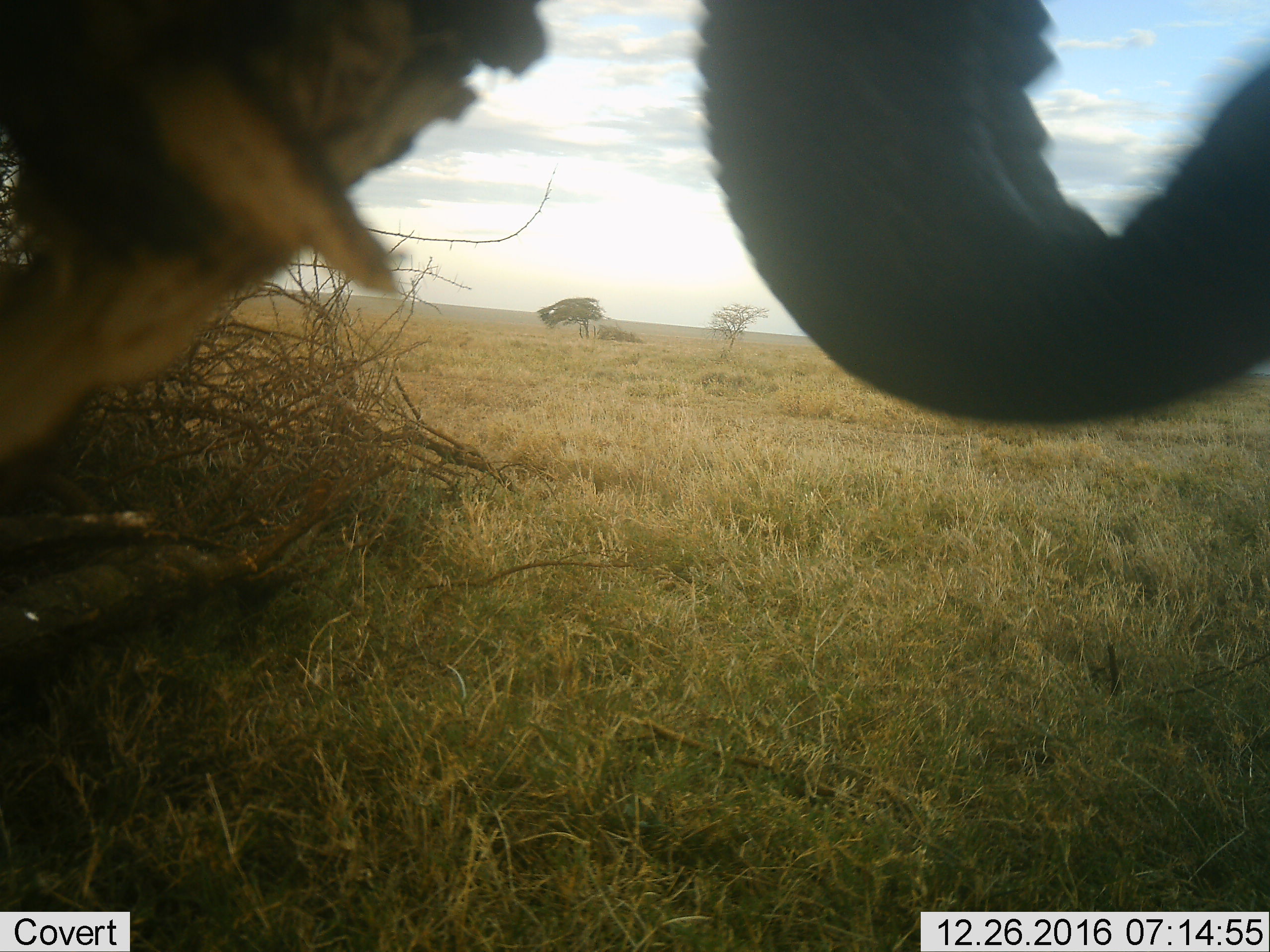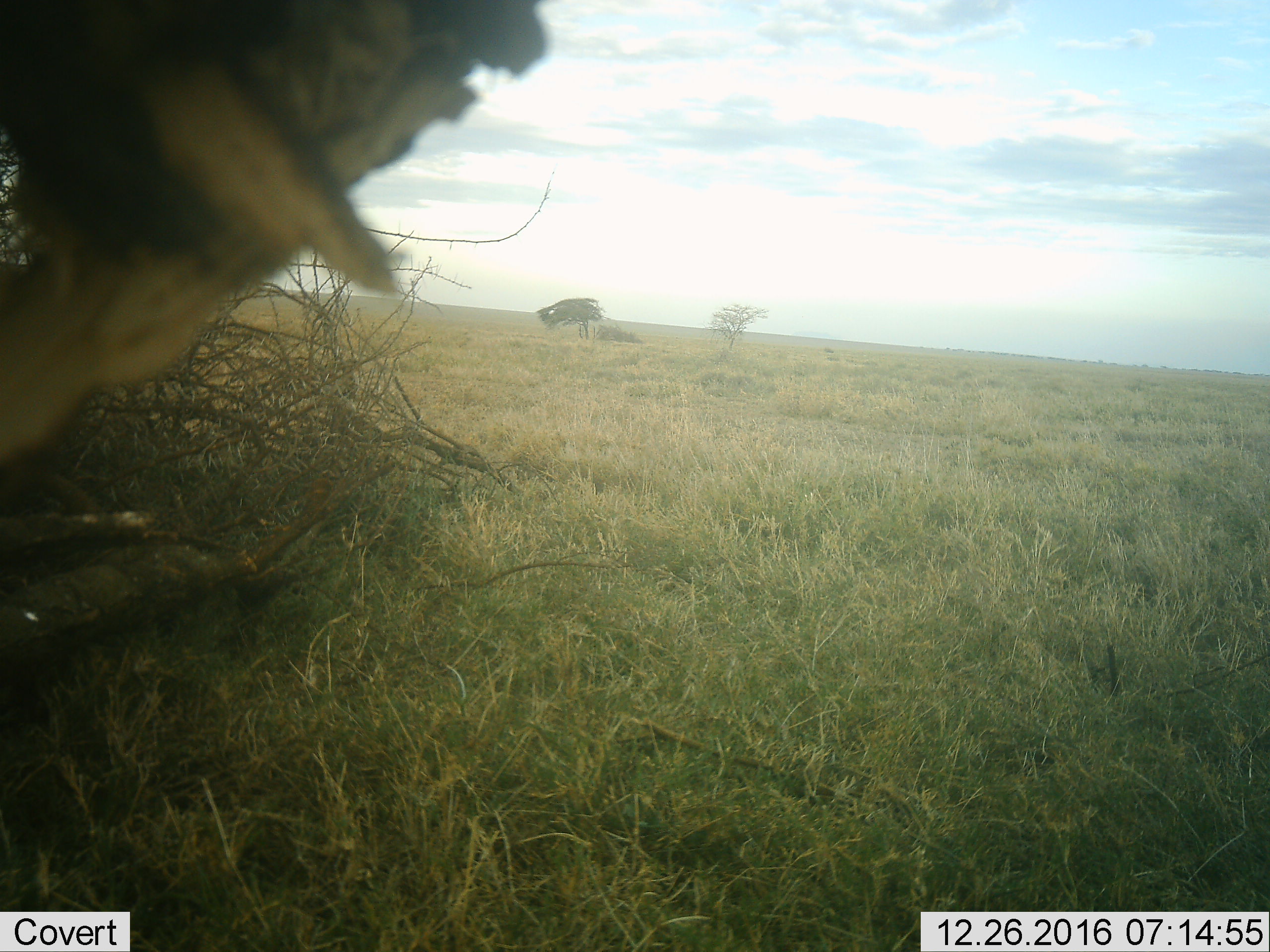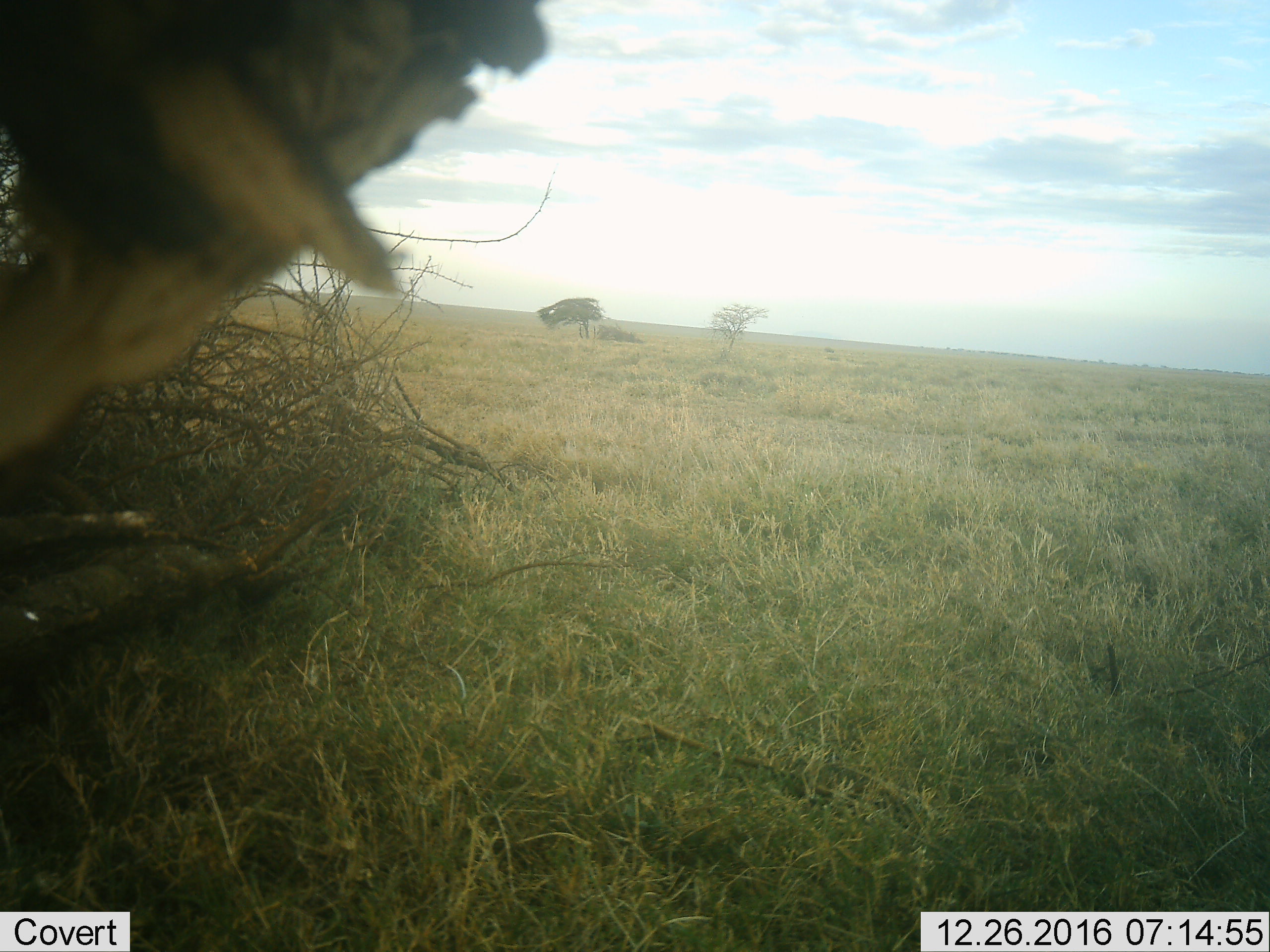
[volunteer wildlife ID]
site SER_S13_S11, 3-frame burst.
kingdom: Animalia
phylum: Chordata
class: Mammalia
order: Proboscidea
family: Elephantidae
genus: Loxodonta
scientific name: Loxodonta africana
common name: african bush elephant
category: elephant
Elephant (african bush elephant) (Loxodonta africana), count 1. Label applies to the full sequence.